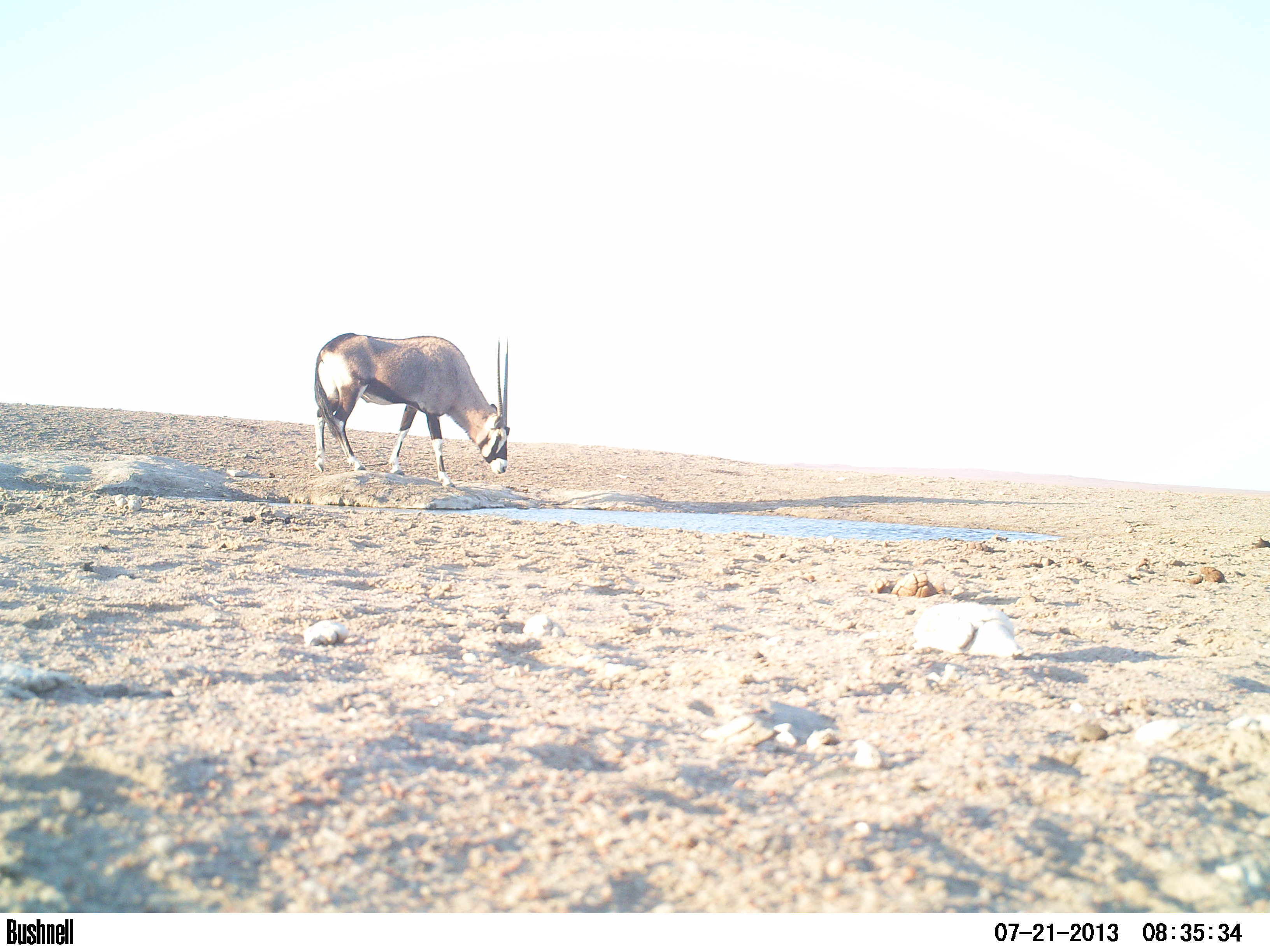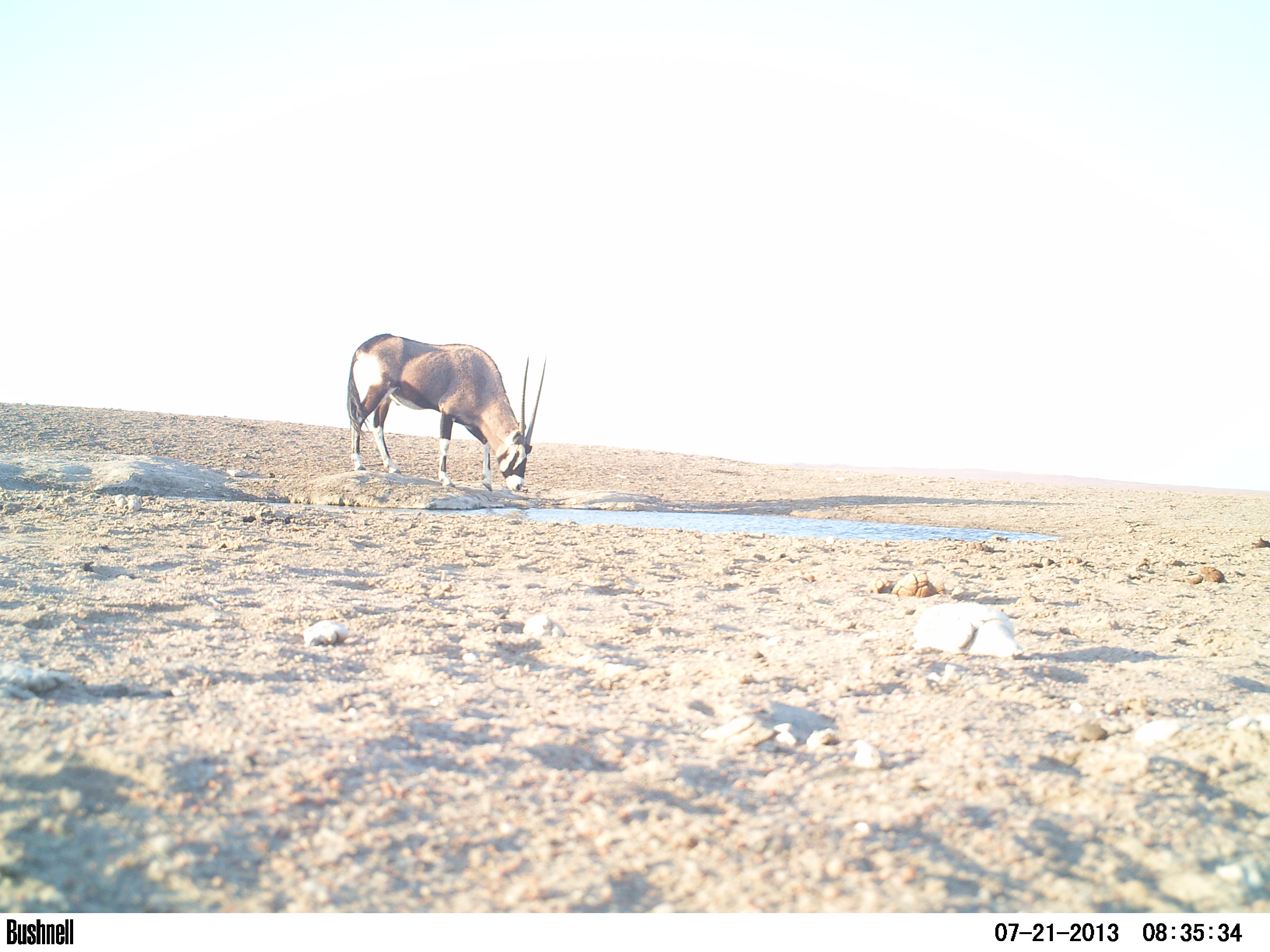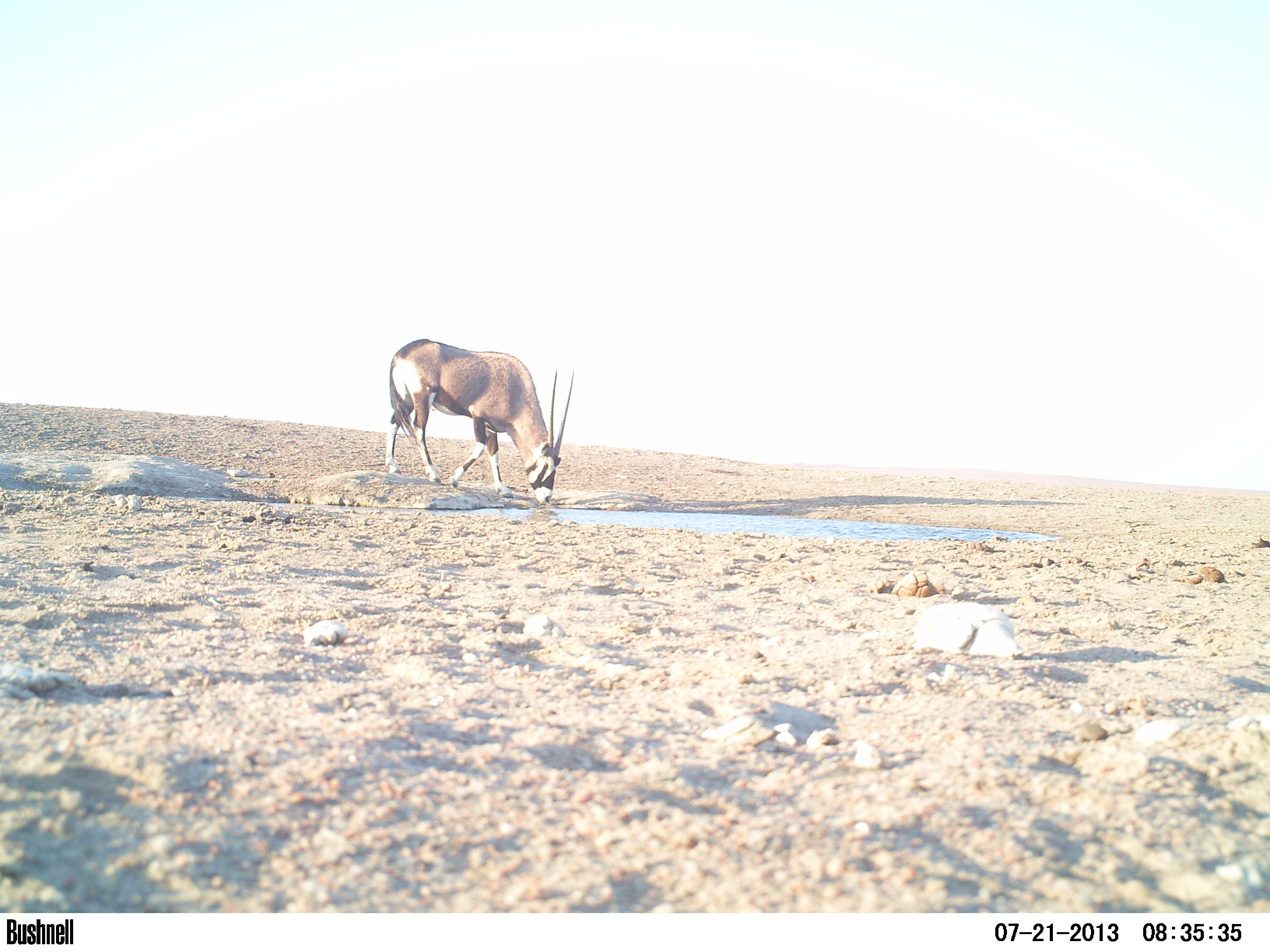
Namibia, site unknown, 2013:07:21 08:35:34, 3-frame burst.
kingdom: Animalia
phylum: Chordata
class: Mammalia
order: Artiodactyla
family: Bovidae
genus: Oryx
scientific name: Oryx gazella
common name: gemsbok